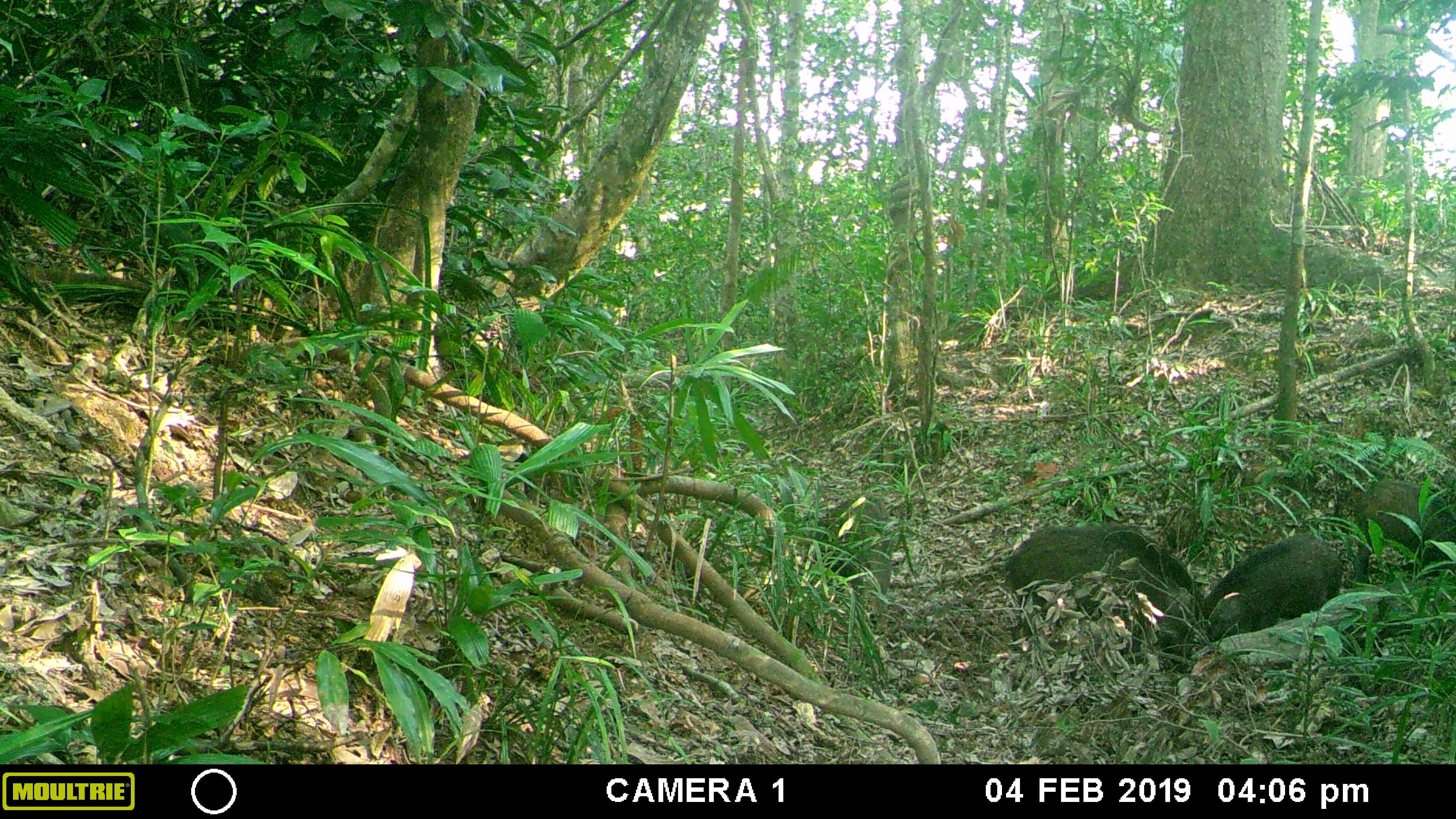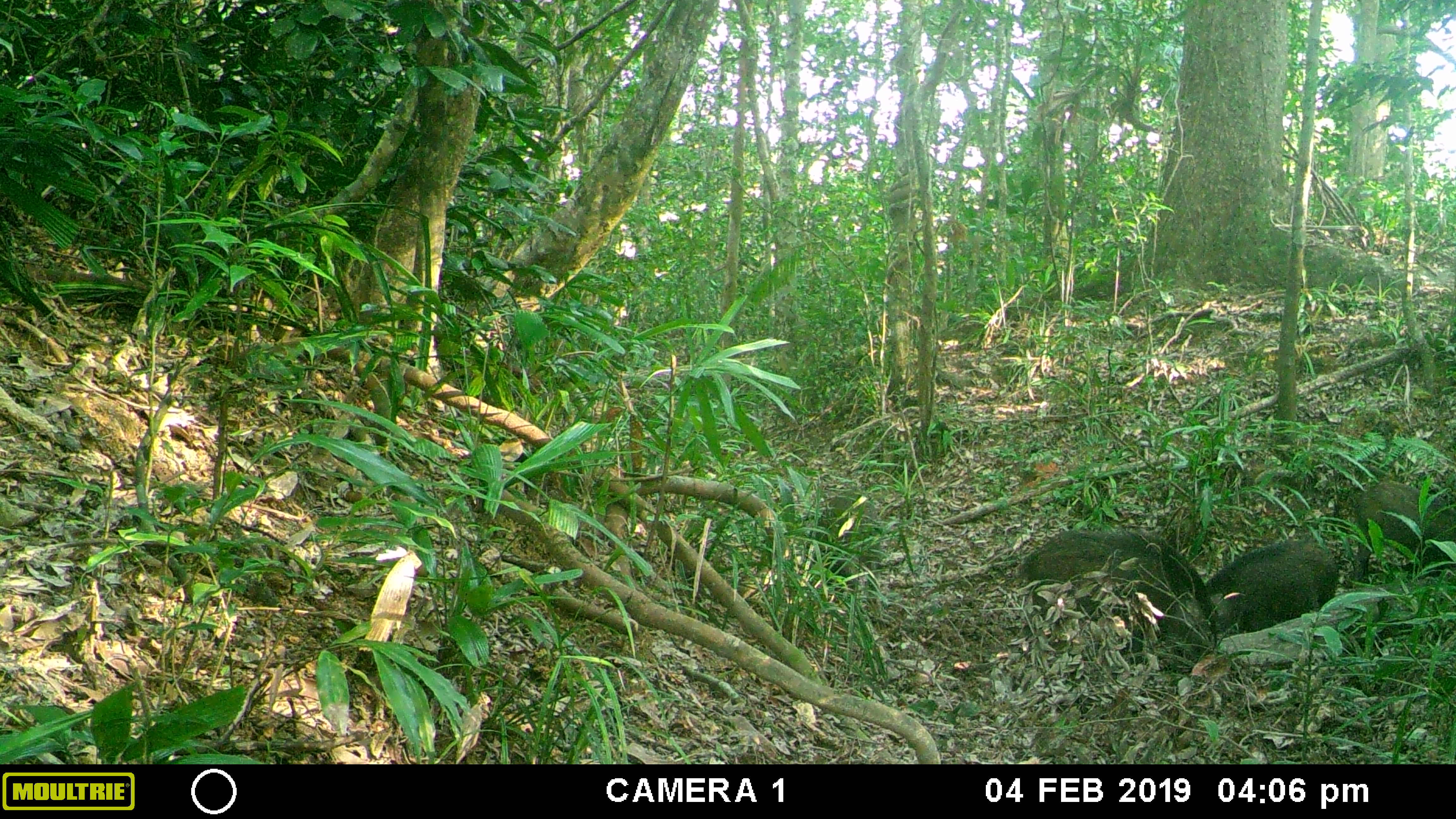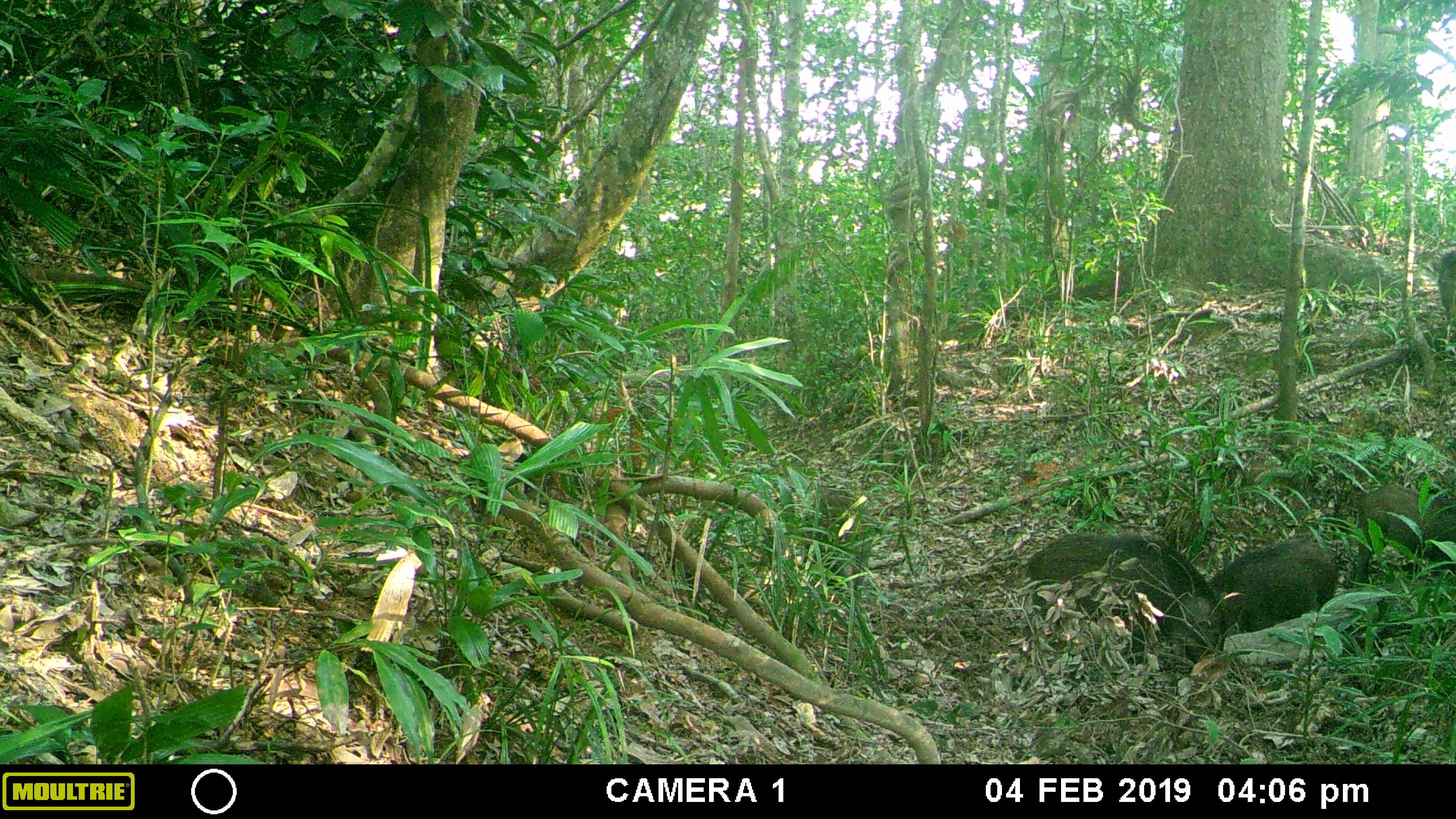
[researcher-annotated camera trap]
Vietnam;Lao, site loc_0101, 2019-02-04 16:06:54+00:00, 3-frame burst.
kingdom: Animalia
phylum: Chordata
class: Mammalia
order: Artiodactyla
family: Suidae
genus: Sus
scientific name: Sus scrofa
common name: eurasian wild pig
Eurasian wild pig (Sus scrofa). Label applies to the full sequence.